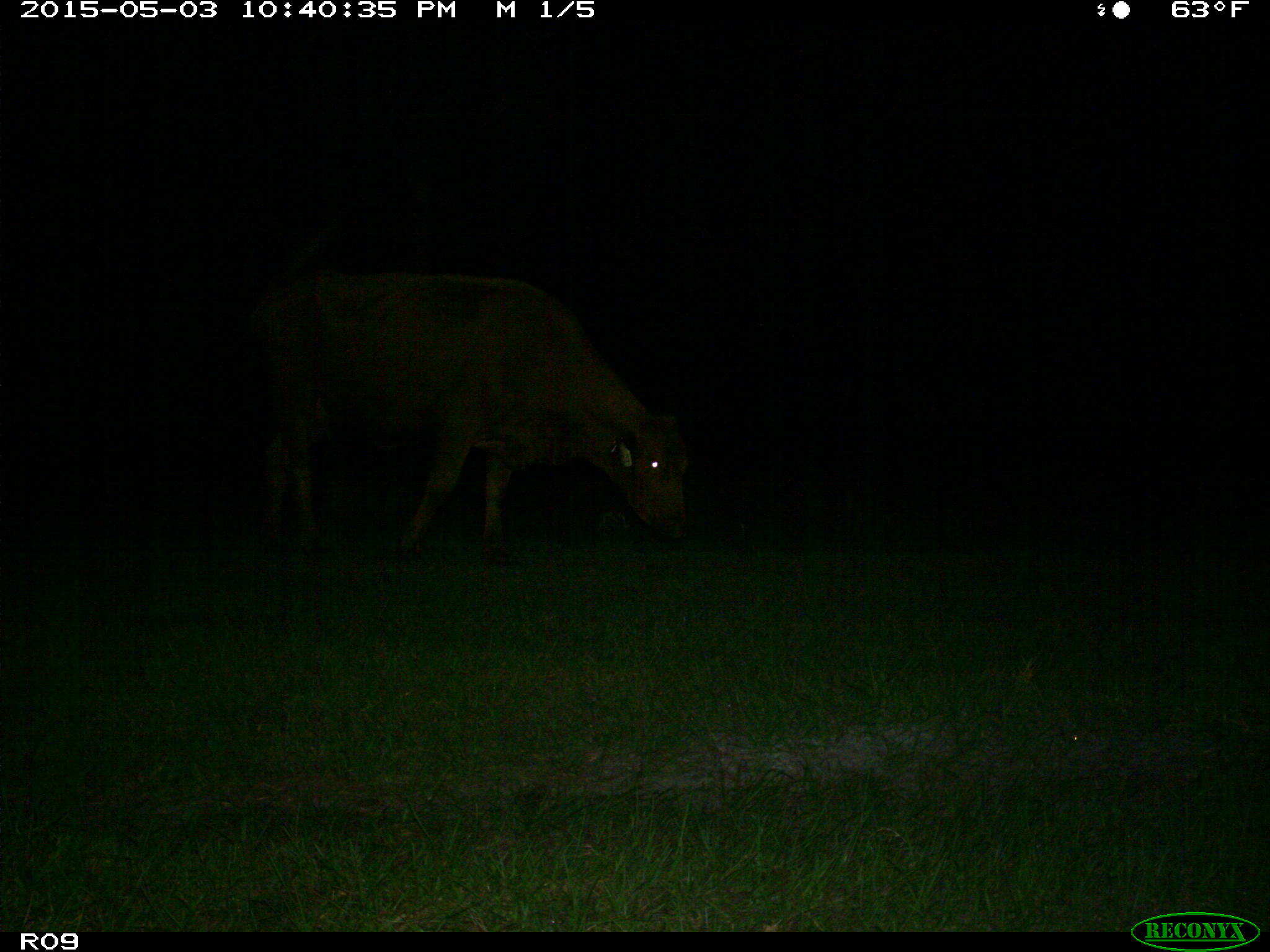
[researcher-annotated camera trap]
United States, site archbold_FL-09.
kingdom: Animalia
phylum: Chordata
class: Mammalia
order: Artiodactyla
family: Bovidae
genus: Bos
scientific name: Bos taurus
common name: domestic cow